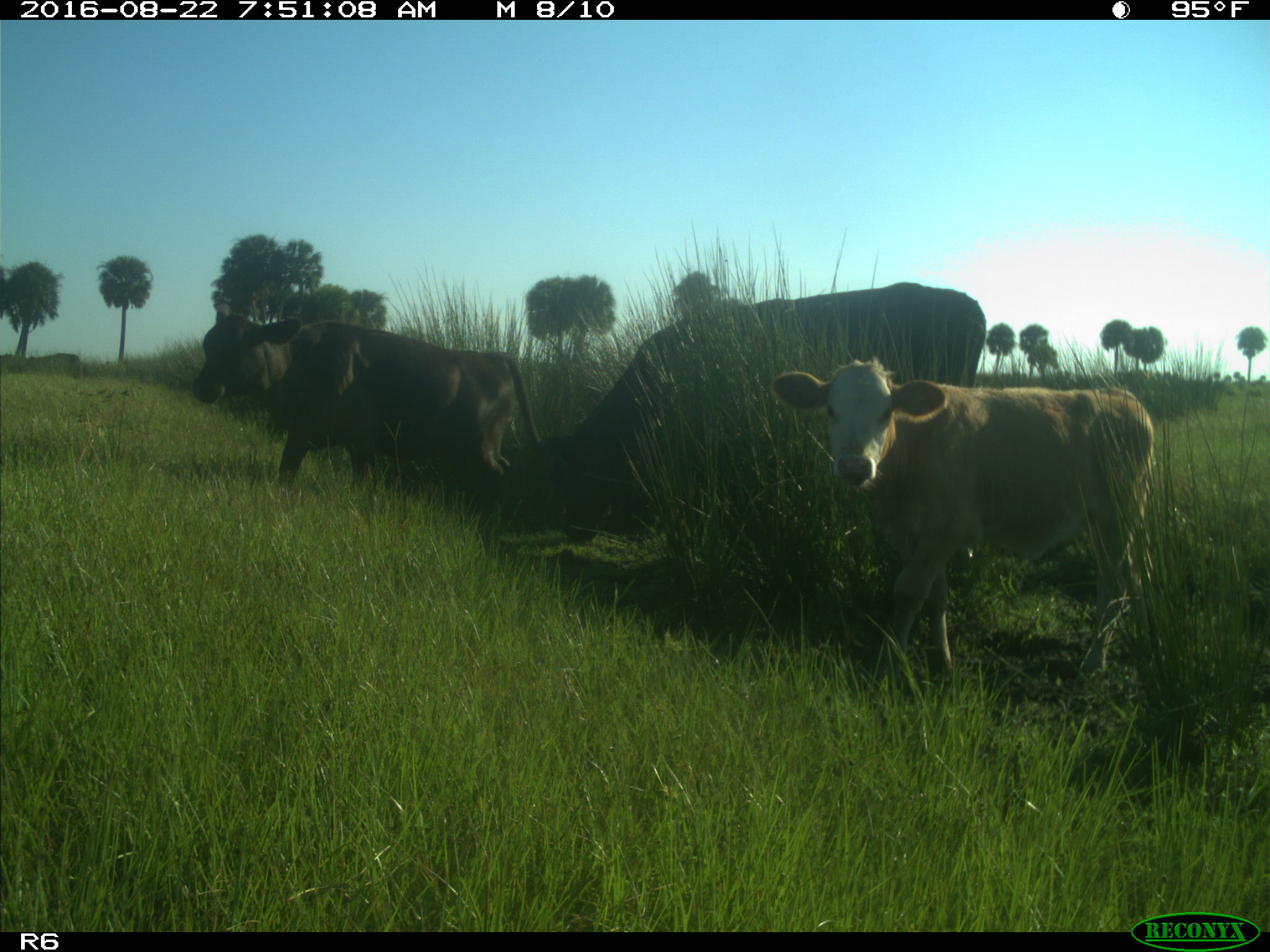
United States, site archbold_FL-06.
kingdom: Animalia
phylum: Chordata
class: Mammalia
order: Artiodactyla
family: Bovidae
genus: Bos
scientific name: Bos taurus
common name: domestic cow